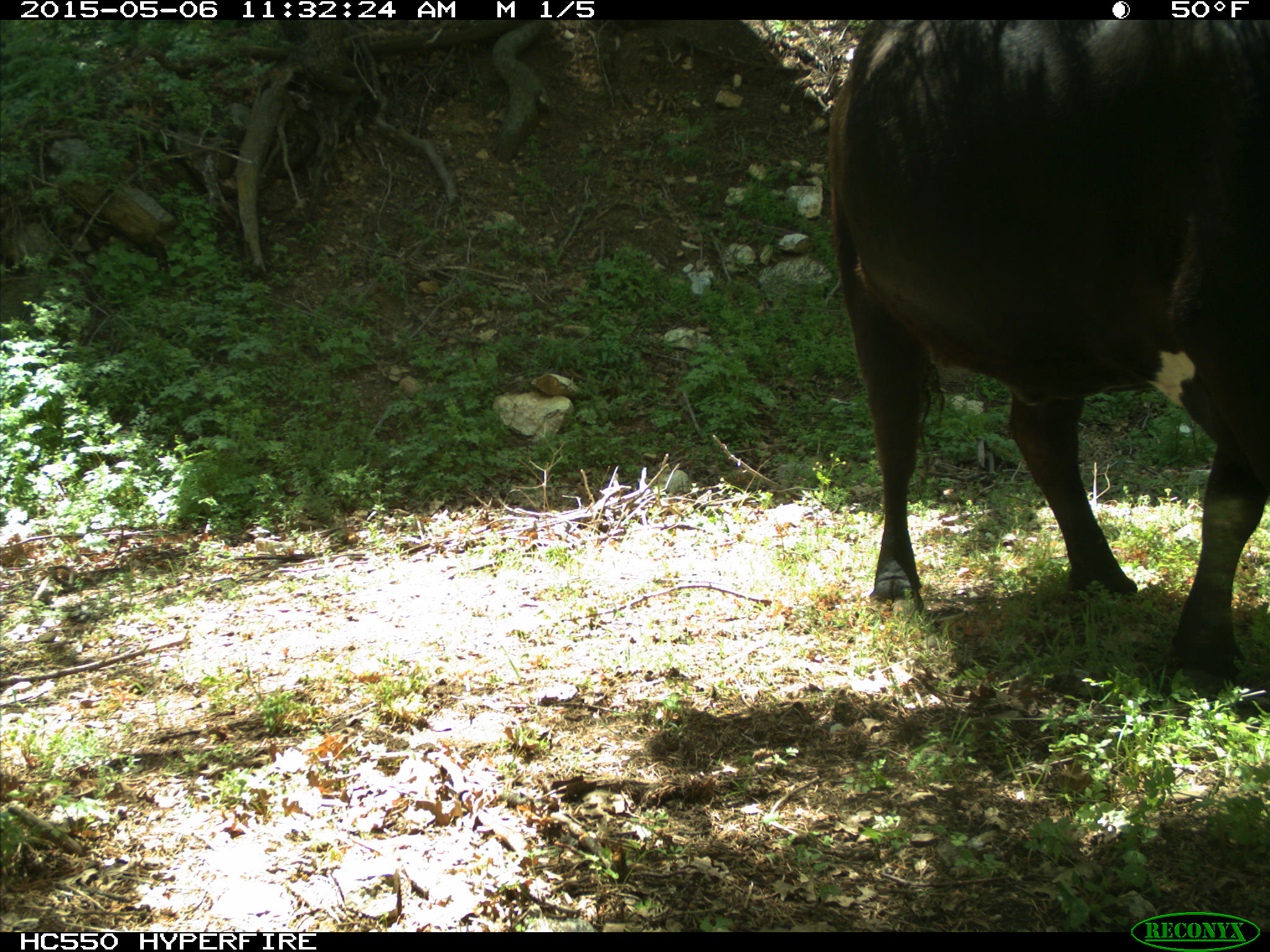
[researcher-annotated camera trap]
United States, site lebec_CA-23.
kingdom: Animalia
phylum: Chordata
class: Mammalia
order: Artiodactyla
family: Bovidae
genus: Bos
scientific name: Bos taurus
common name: domestic cow